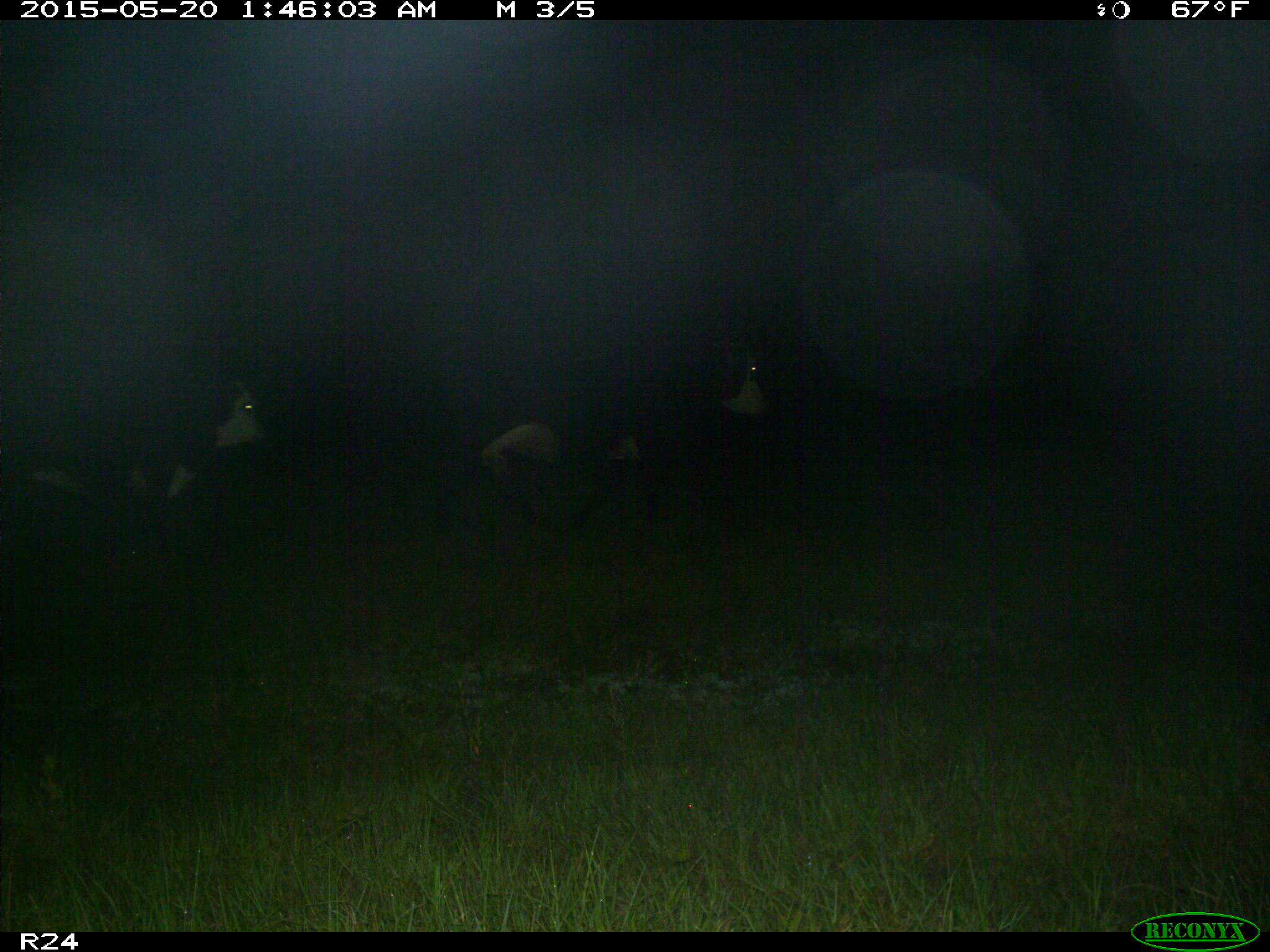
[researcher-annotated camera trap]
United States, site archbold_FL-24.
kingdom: Animalia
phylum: Chordata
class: Mammalia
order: Artiodactyla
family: Bovidae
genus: Bos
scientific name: Bos taurus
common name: domestic cow